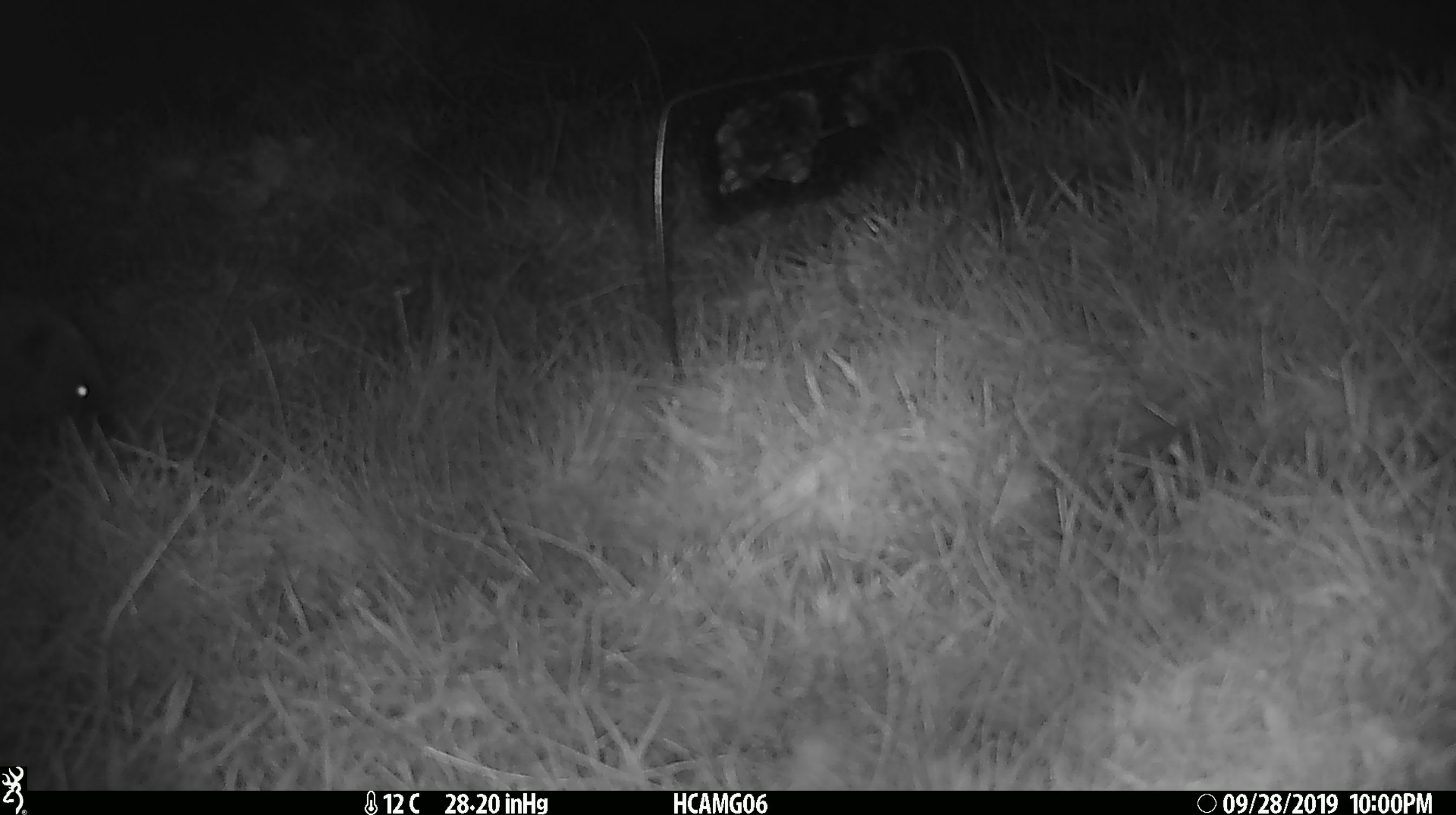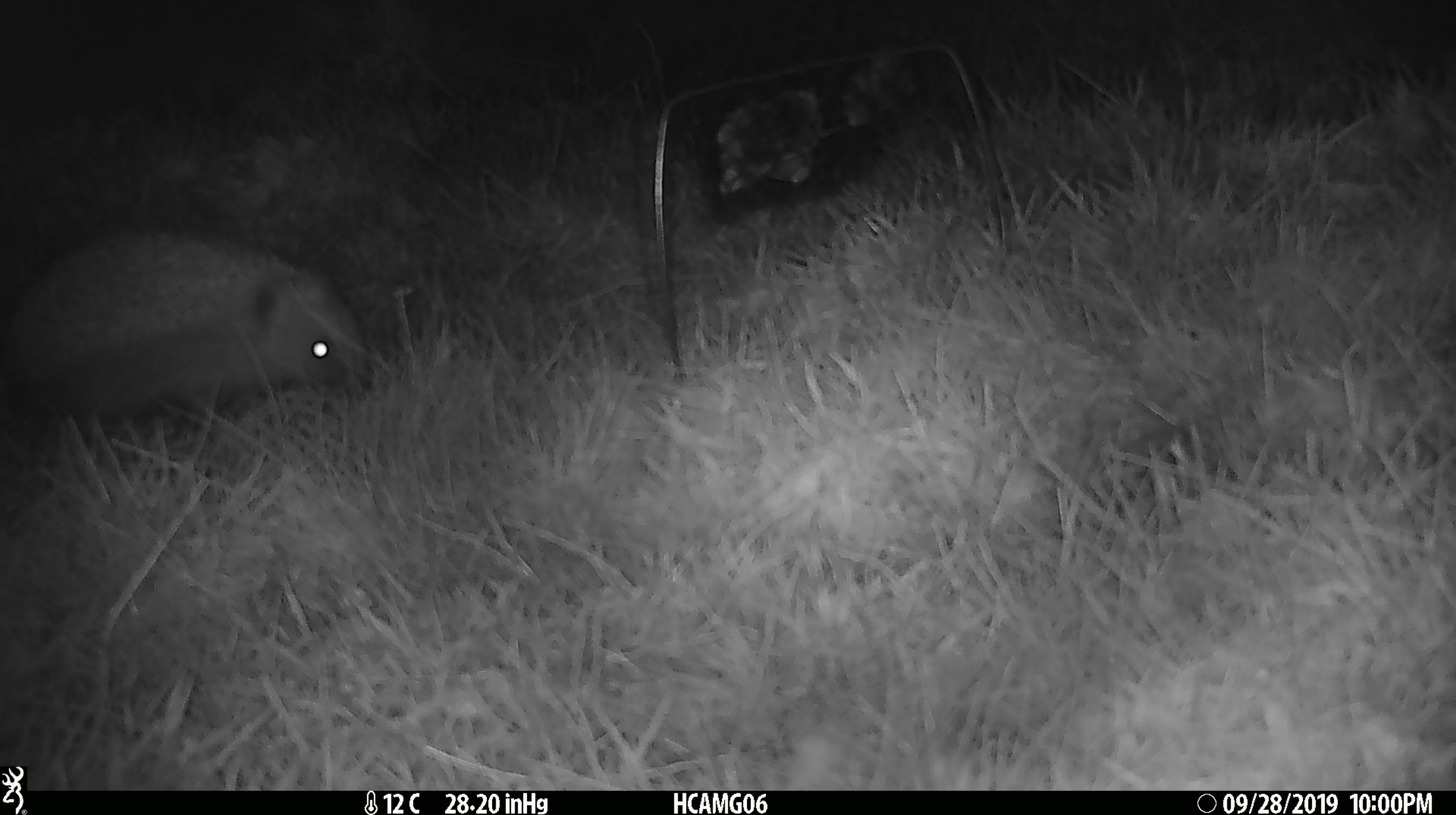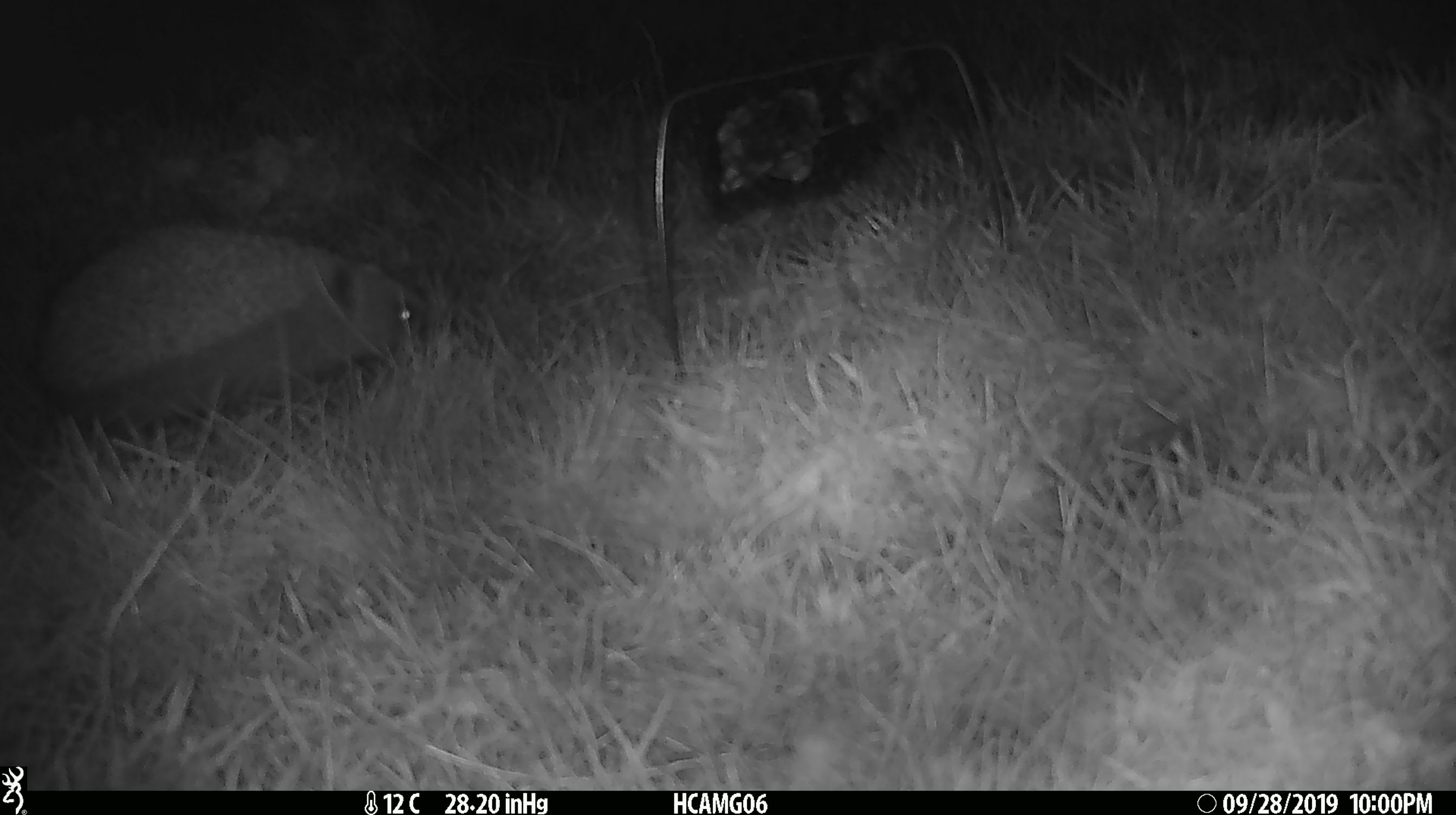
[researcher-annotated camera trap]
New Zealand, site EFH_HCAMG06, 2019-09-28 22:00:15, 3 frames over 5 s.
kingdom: Animalia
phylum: Chordata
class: Mammalia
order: Rodentia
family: Muridae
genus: Mus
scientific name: Mus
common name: mouse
Mouse (Mus).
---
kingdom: Animalia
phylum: Chordata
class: Mammalia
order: Eulipotyphla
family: Erinaceidae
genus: Erinaceus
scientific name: Erinaceus europaeus europaeus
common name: european hedgehog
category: hedgehog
Hedgehog (european hedgehog) (Erinaceus europaeus europaeus).